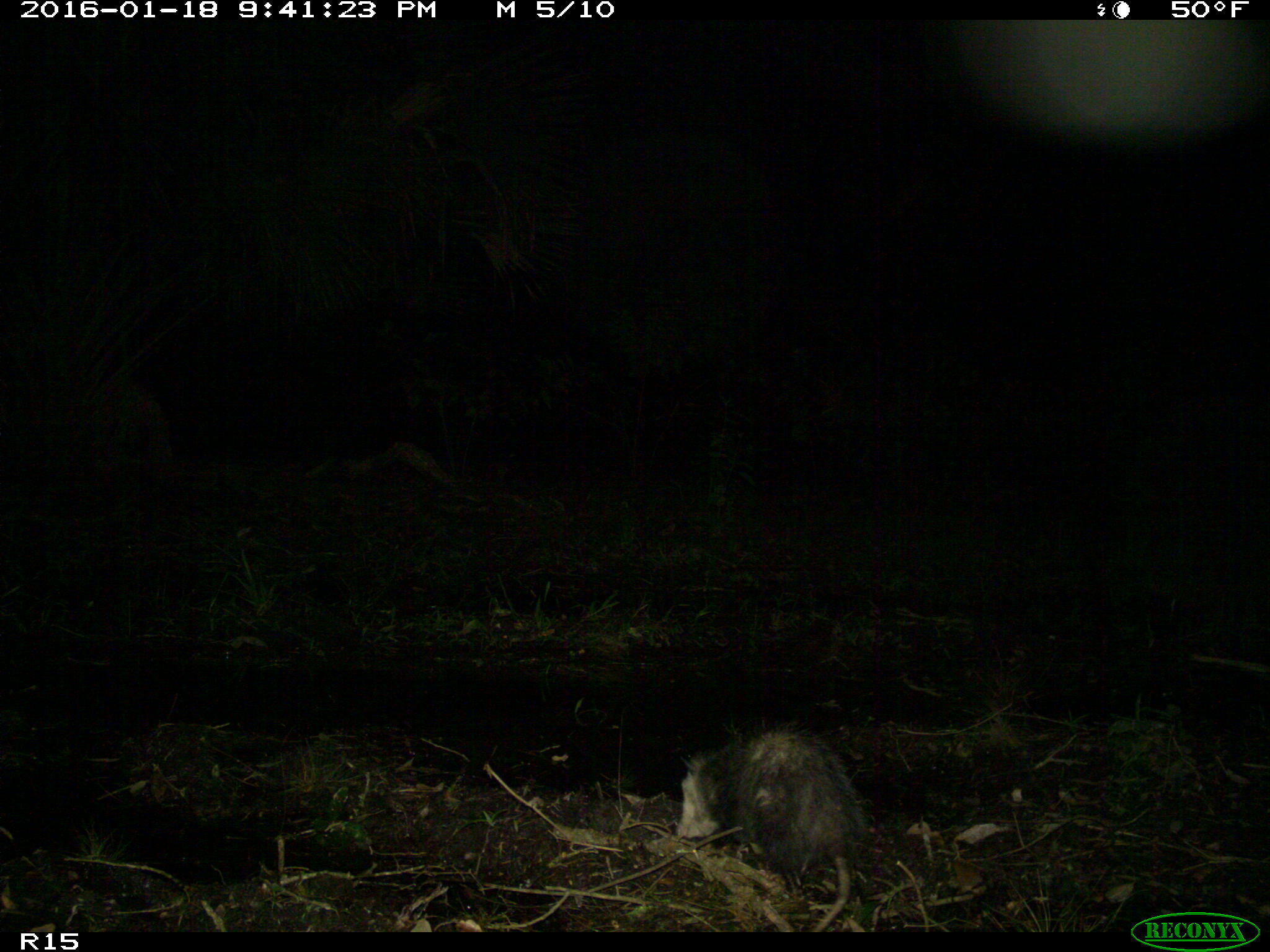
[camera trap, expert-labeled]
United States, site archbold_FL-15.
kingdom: Animalia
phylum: Chordata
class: Mammalia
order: Didelphimorphia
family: Didelphidae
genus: Didelphis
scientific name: Didelphis virginiana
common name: virginia opossum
Didelphis virginiana (virginia opossum).